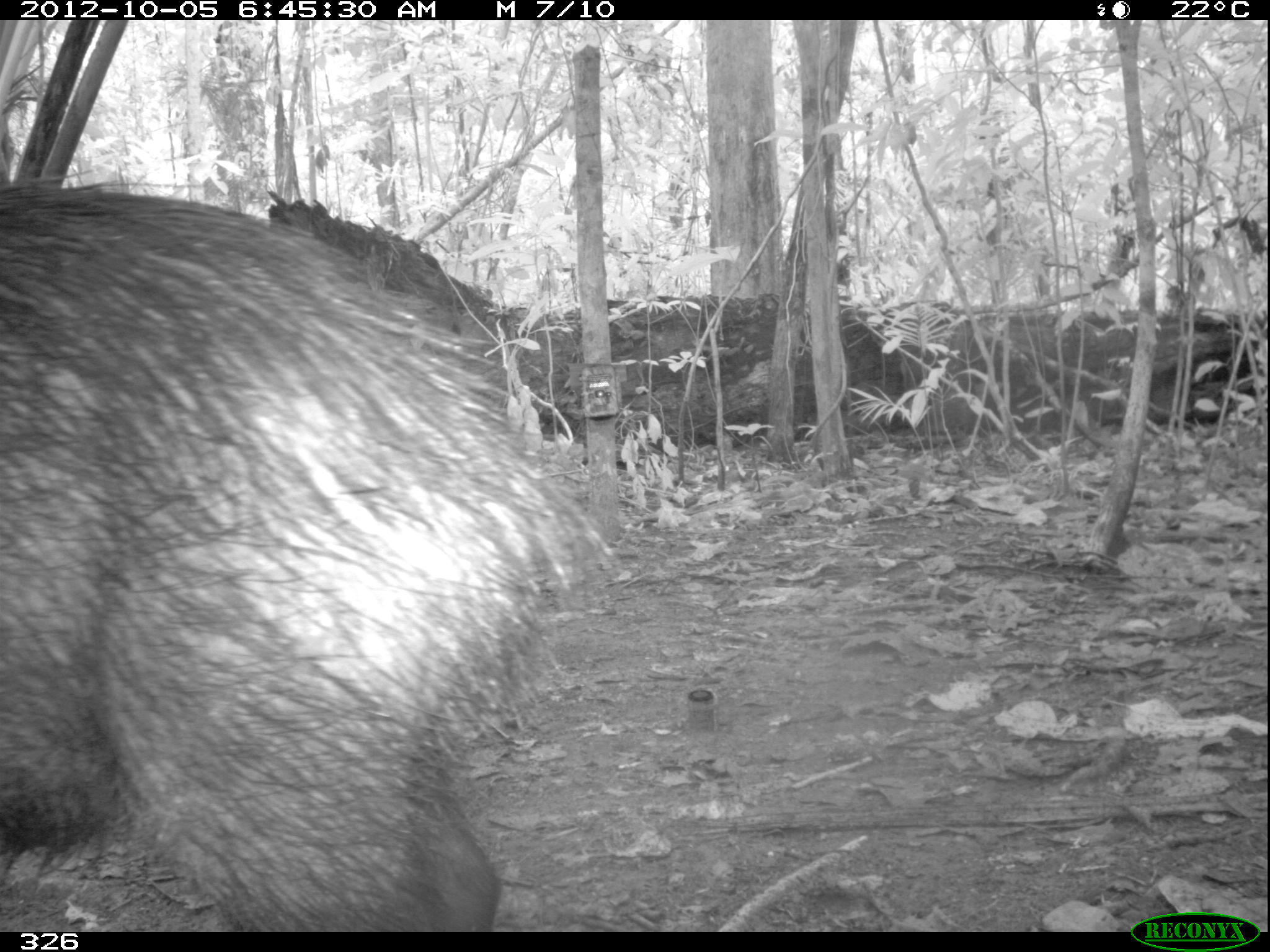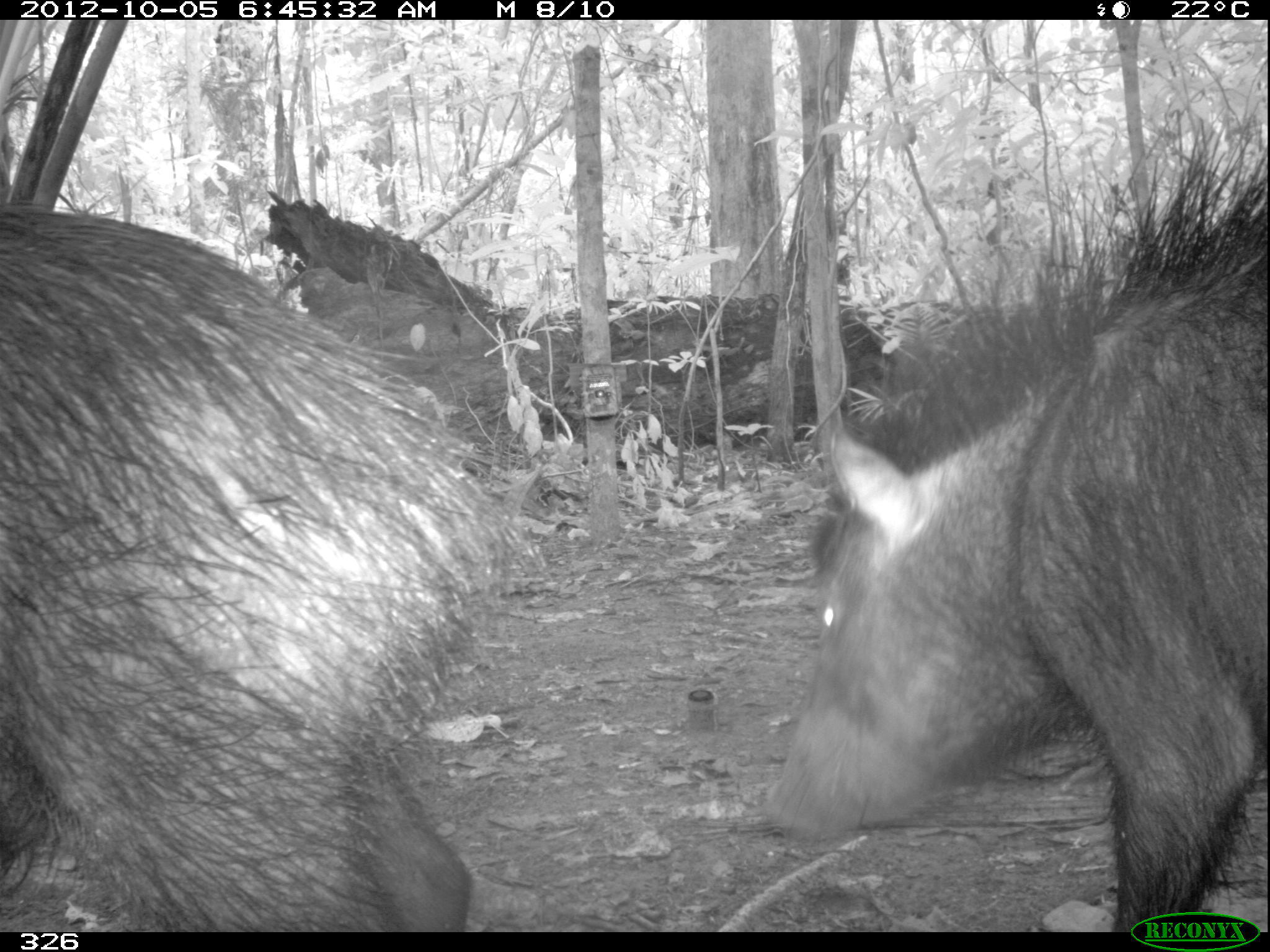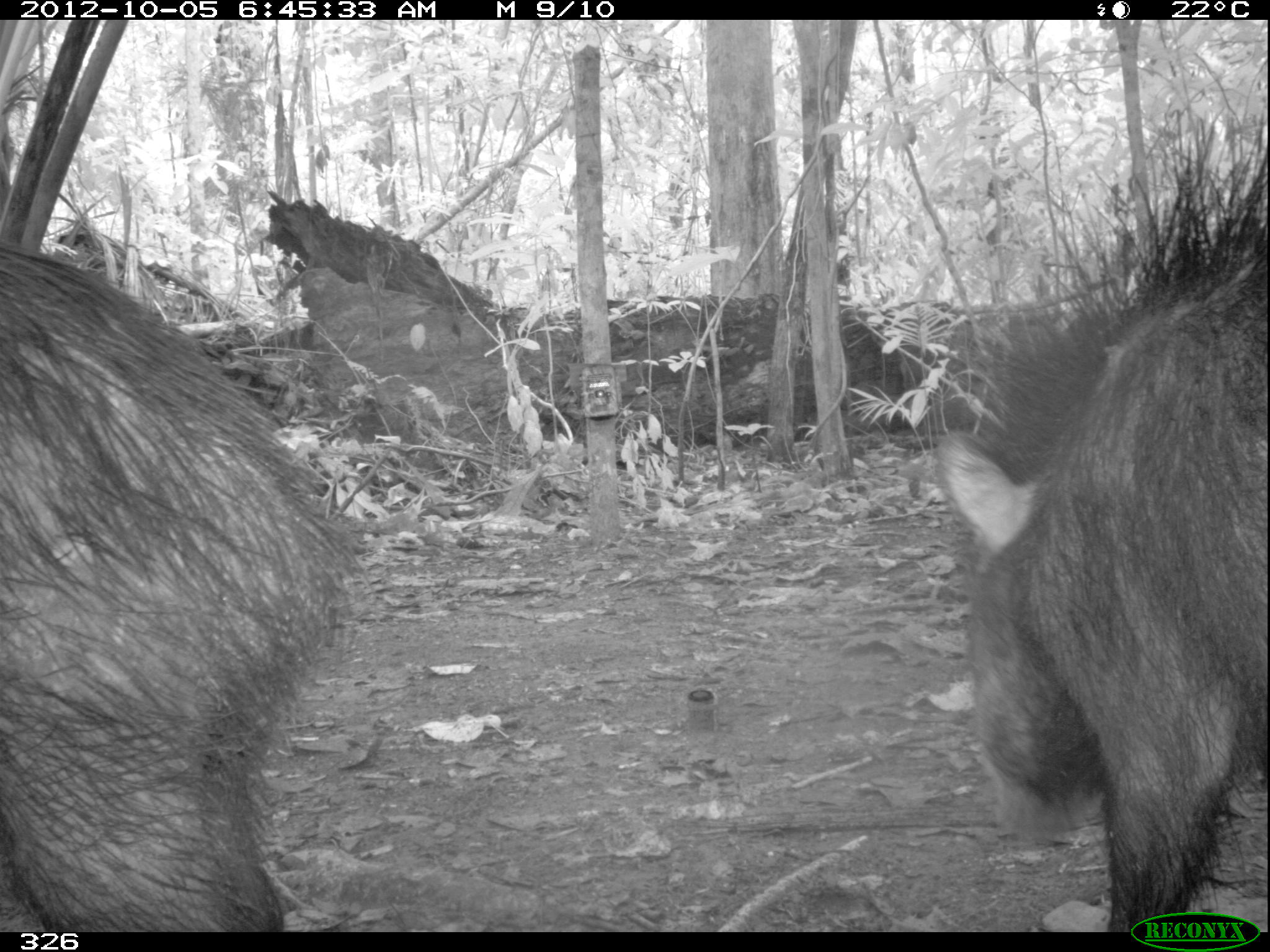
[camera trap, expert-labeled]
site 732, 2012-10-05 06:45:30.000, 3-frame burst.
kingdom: Animalia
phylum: Chordata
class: Mammalia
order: Artiodactyla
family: Tayassuidae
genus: Tayassu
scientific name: Tayassu pecari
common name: white-lipped peccary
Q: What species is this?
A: Tayassu pecari (white-lipped peccary).